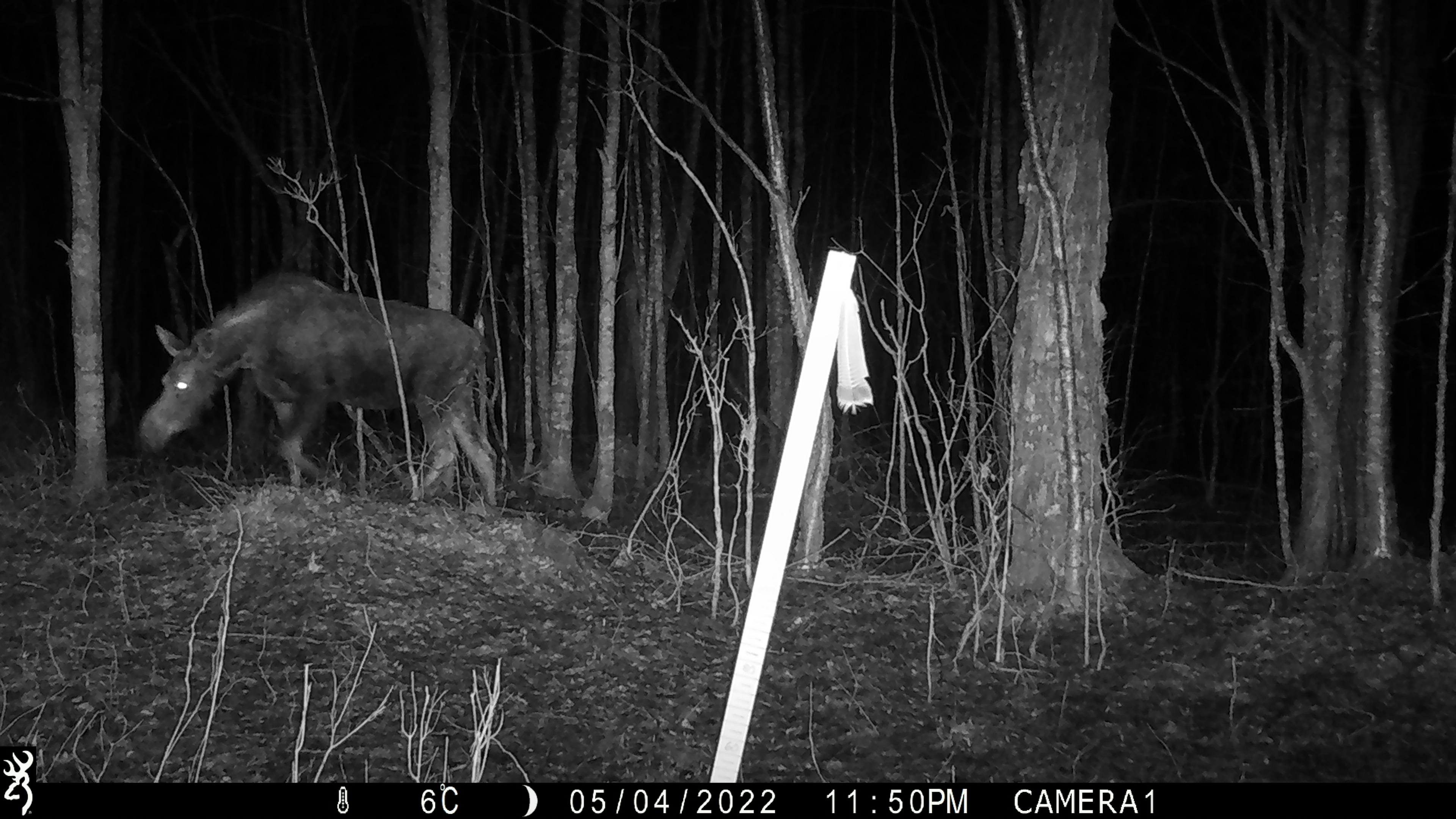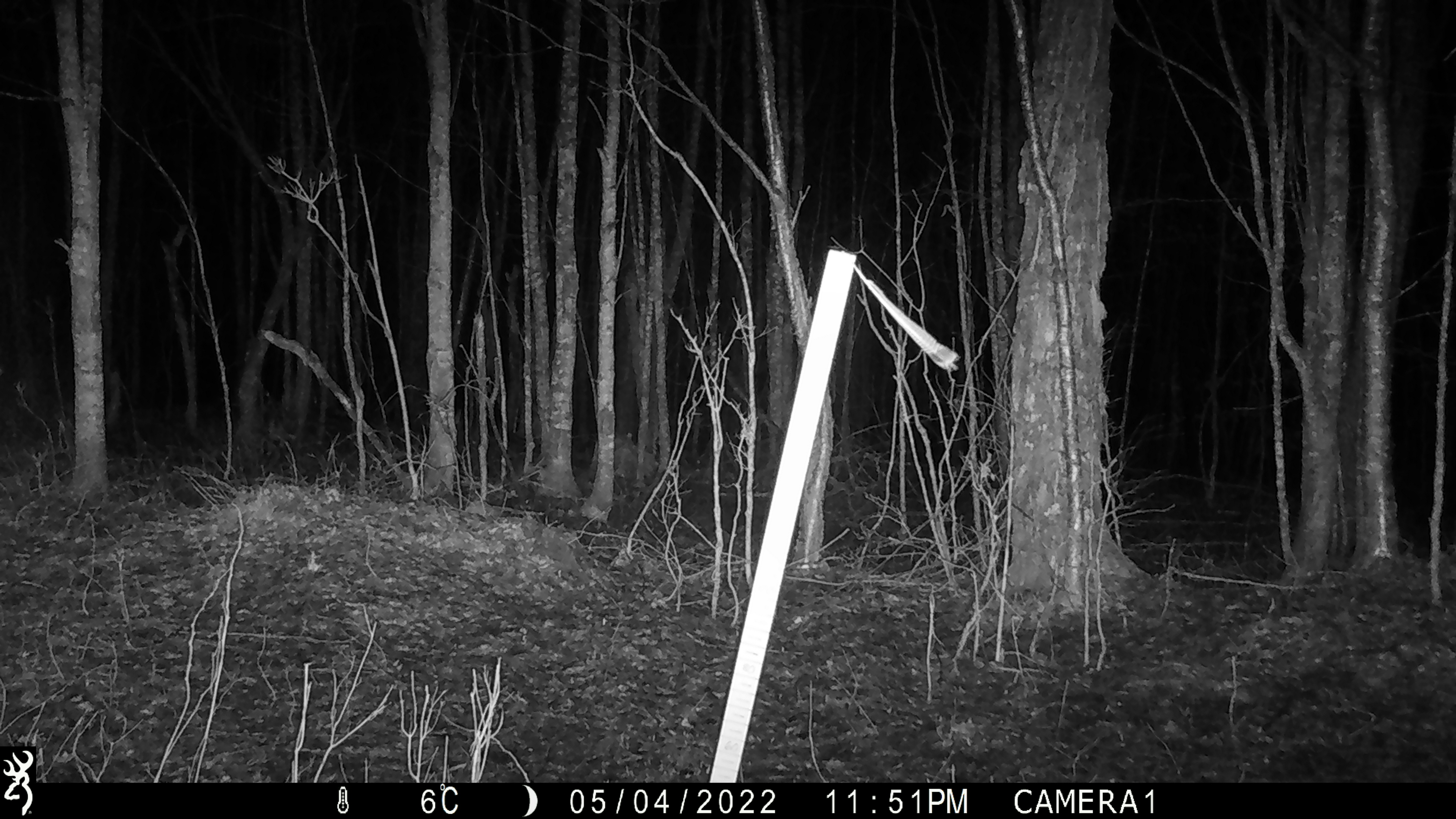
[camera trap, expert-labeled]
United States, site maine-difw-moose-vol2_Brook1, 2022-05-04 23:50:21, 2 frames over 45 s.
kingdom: Animalia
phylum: Chordata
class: Mammalia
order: Artiodactyla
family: Cervidae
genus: Alces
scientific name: Alces alces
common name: moose